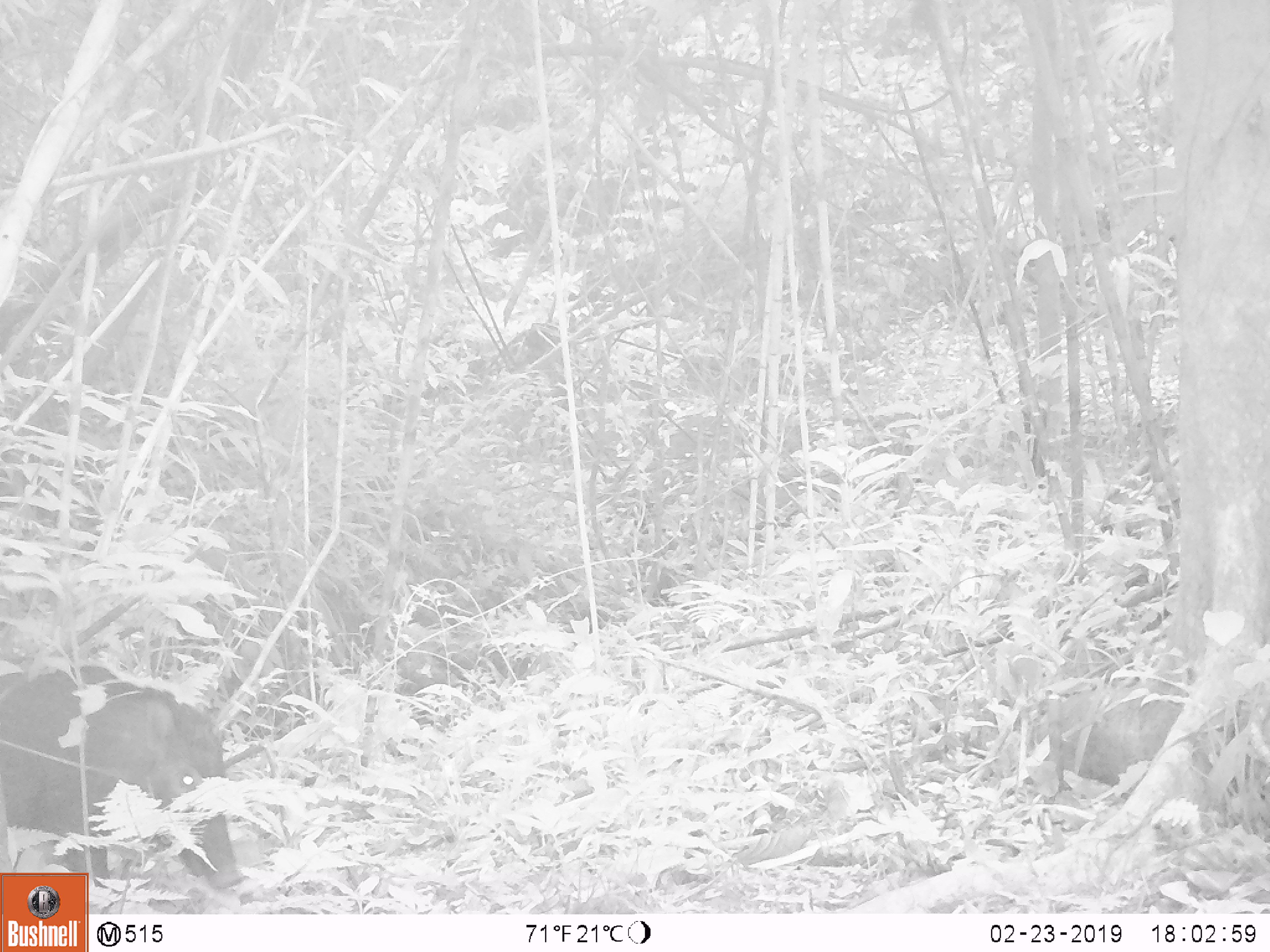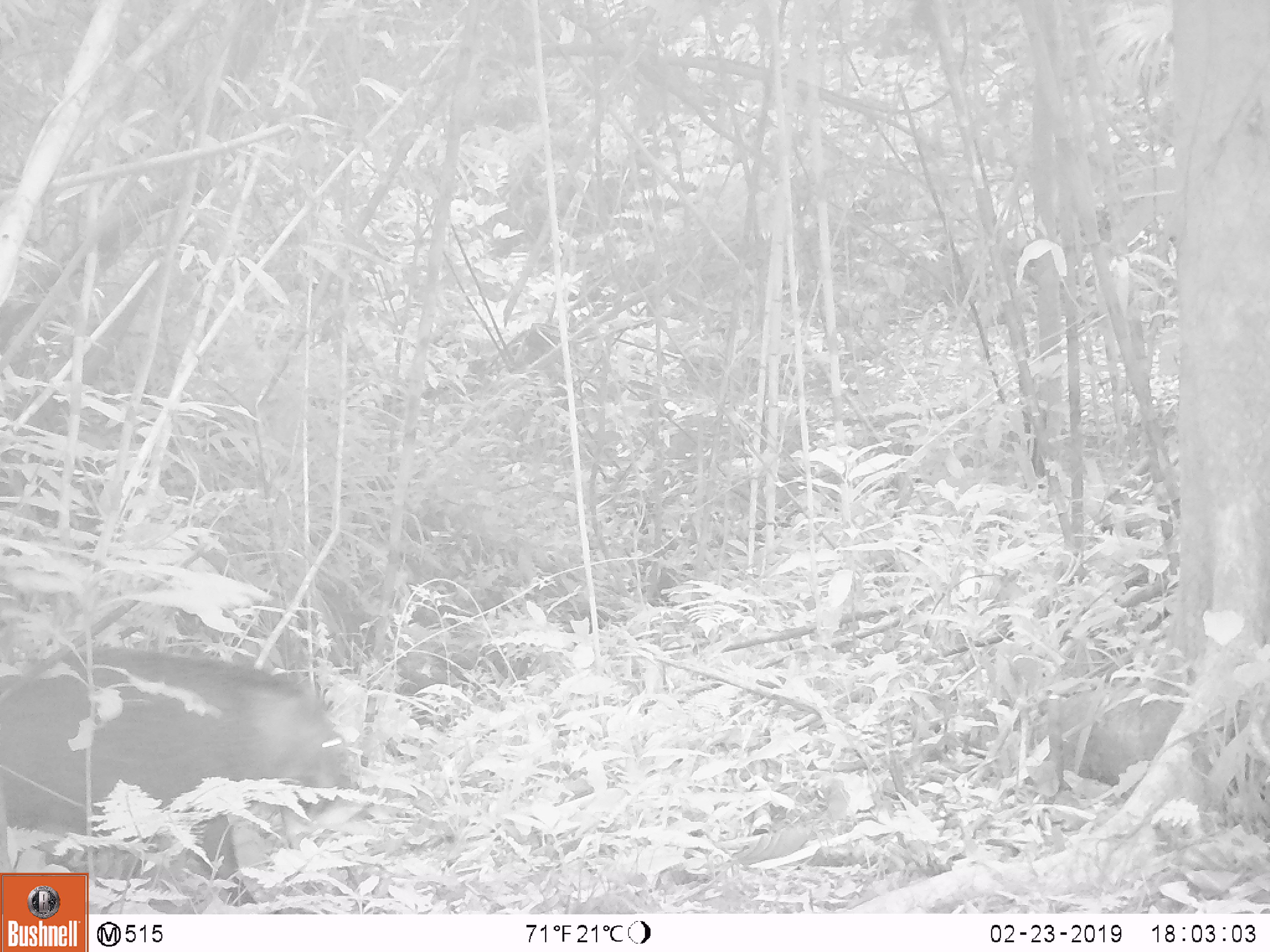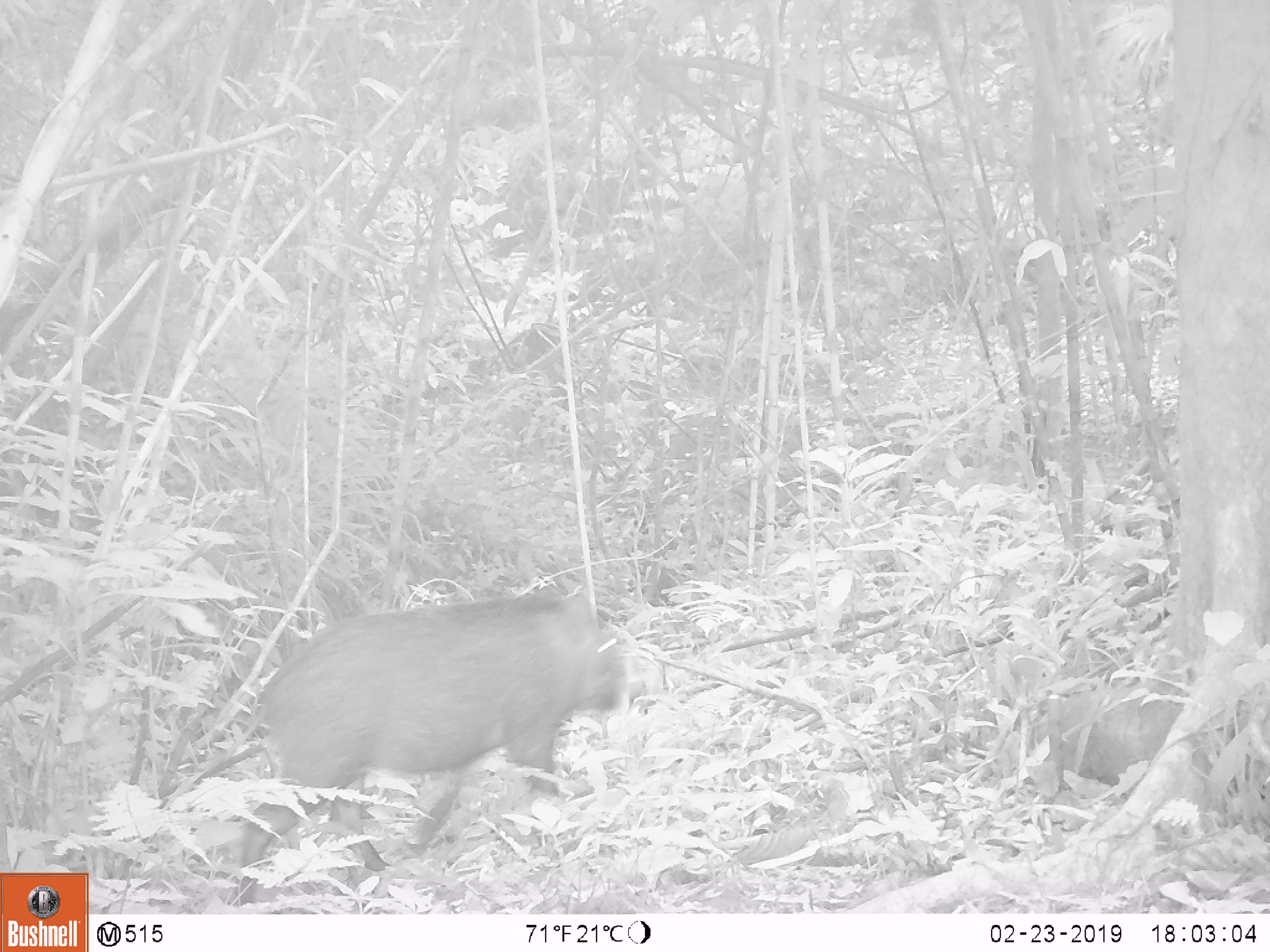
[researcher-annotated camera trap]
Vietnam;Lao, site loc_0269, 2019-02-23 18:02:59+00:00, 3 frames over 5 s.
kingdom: Animalia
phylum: Chordata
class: Mammalia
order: Artiodactyla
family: Suidae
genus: Sus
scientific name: Sus scrofa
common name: eurasian wild pig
Eurasian wild pig (Sus scrofa). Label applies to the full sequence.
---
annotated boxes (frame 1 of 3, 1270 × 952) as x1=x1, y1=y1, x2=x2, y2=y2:
eurasian wild pig: x1=1, y1=664, x2=241, y2=915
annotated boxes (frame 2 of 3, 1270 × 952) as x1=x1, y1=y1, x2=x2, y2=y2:
eurasian wild pig: x1=0, y1=646, x2=360, y2=912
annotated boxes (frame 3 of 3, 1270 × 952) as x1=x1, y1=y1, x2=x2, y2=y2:
eurasian wild pig: x1=232, y1=585, x2=626, y2=903